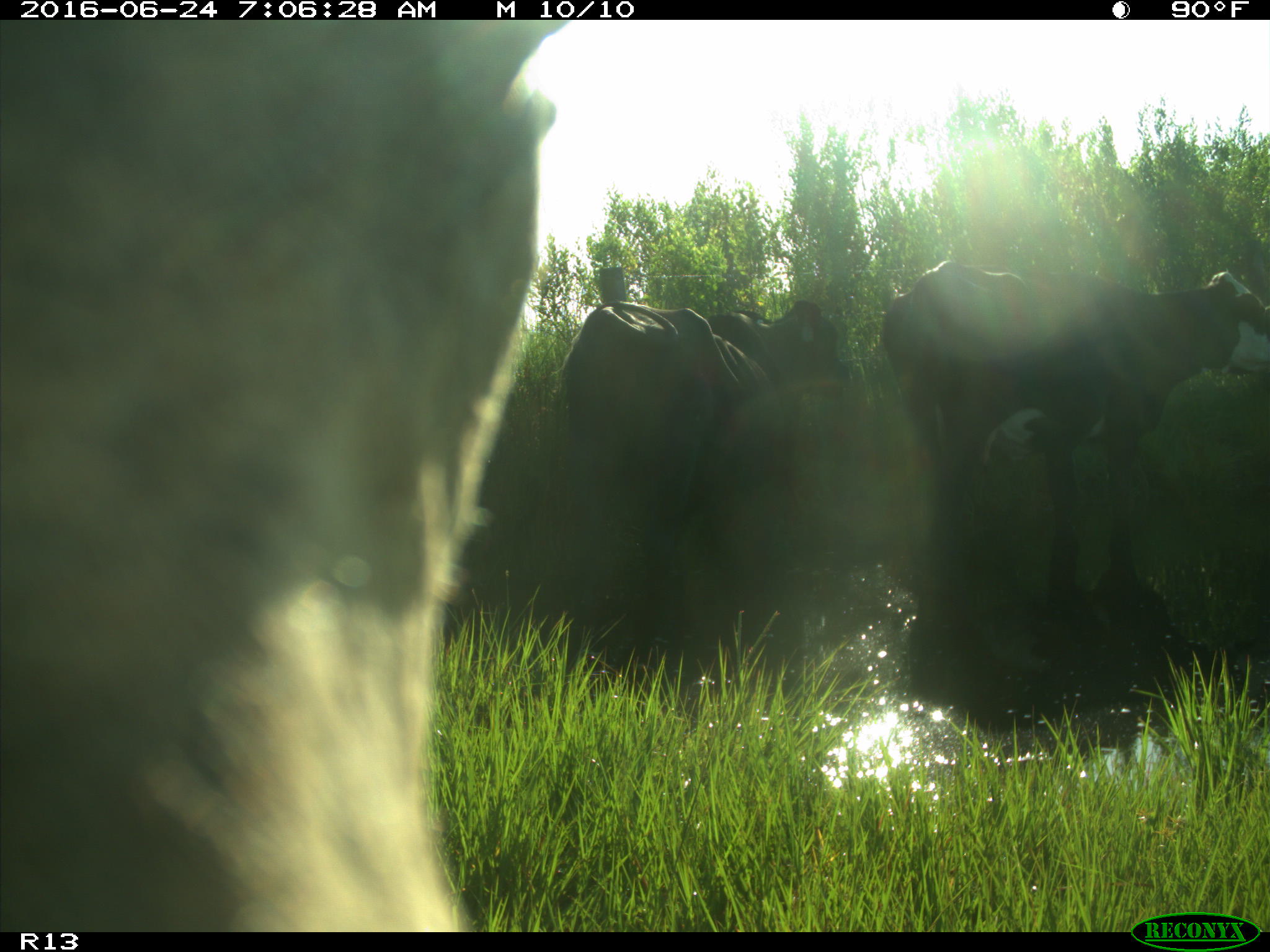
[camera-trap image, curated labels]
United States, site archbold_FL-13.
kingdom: Animalia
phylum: Chordata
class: Mammalia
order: Artiodactyla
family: Bovidae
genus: Bos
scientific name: Bos taurus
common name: domestic cow